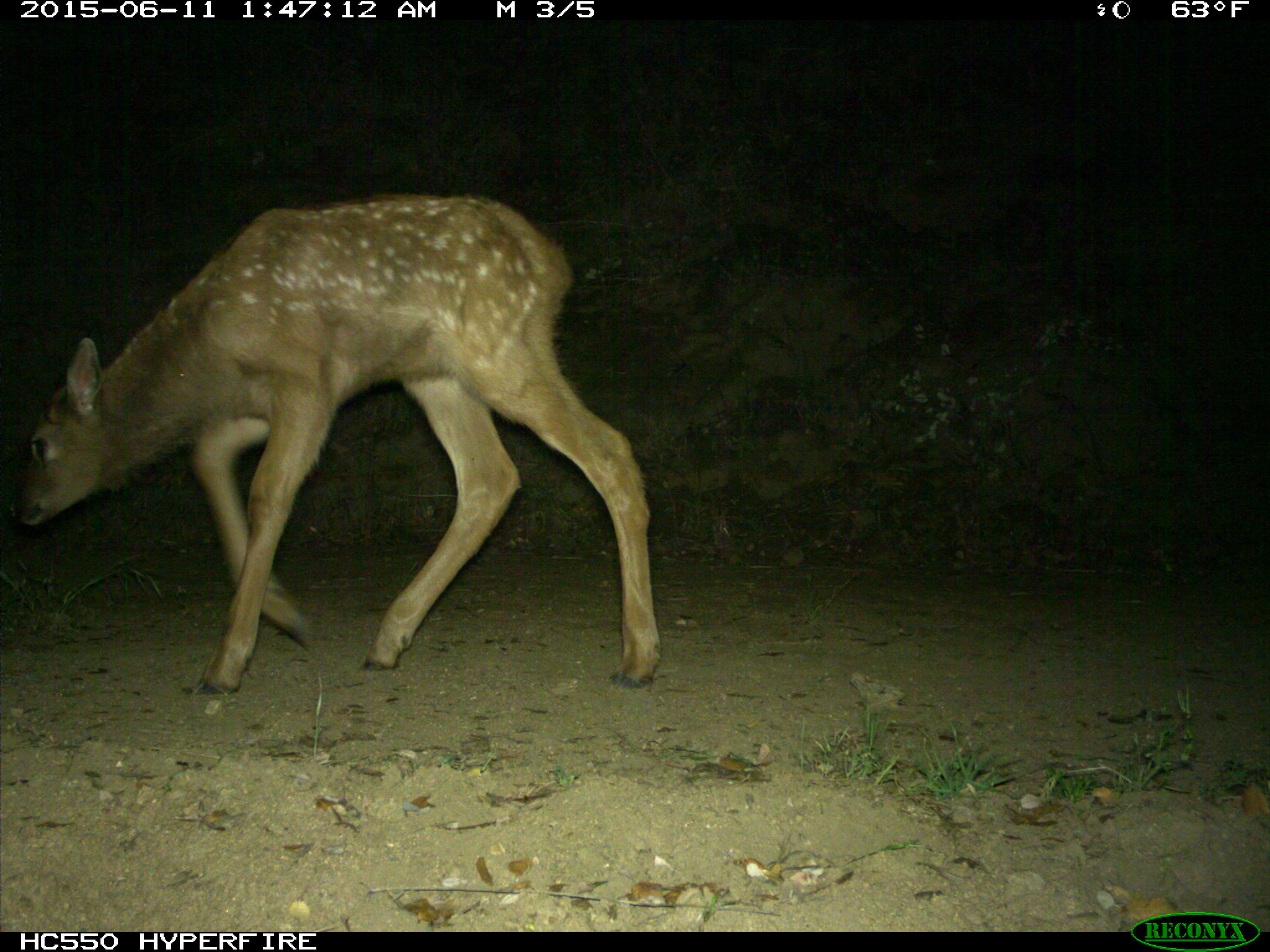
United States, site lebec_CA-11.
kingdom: Animalia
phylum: Chordata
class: Mammalia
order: Artiodactyla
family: Cervidae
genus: Cervus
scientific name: Cervus canadensis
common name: elk